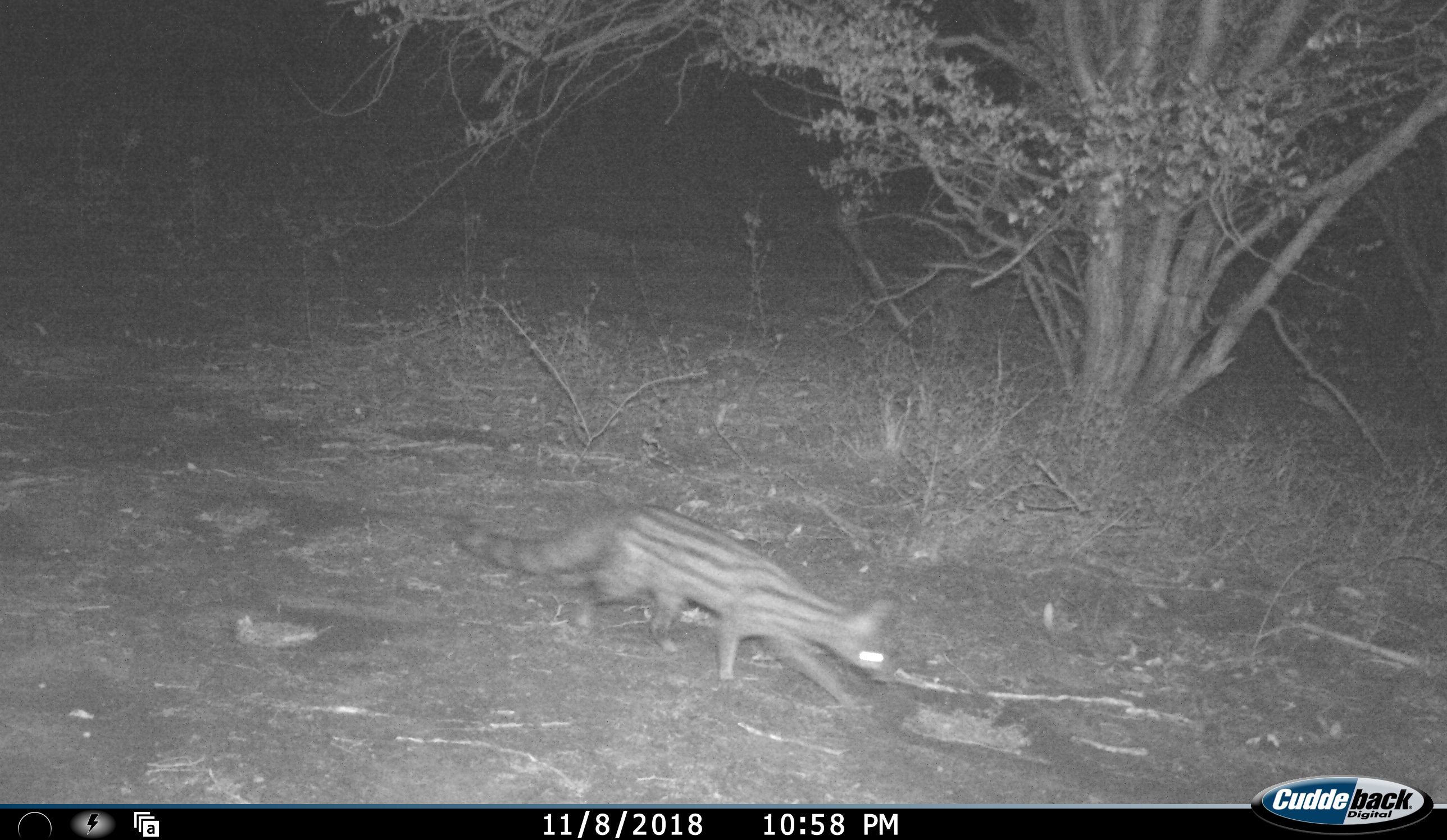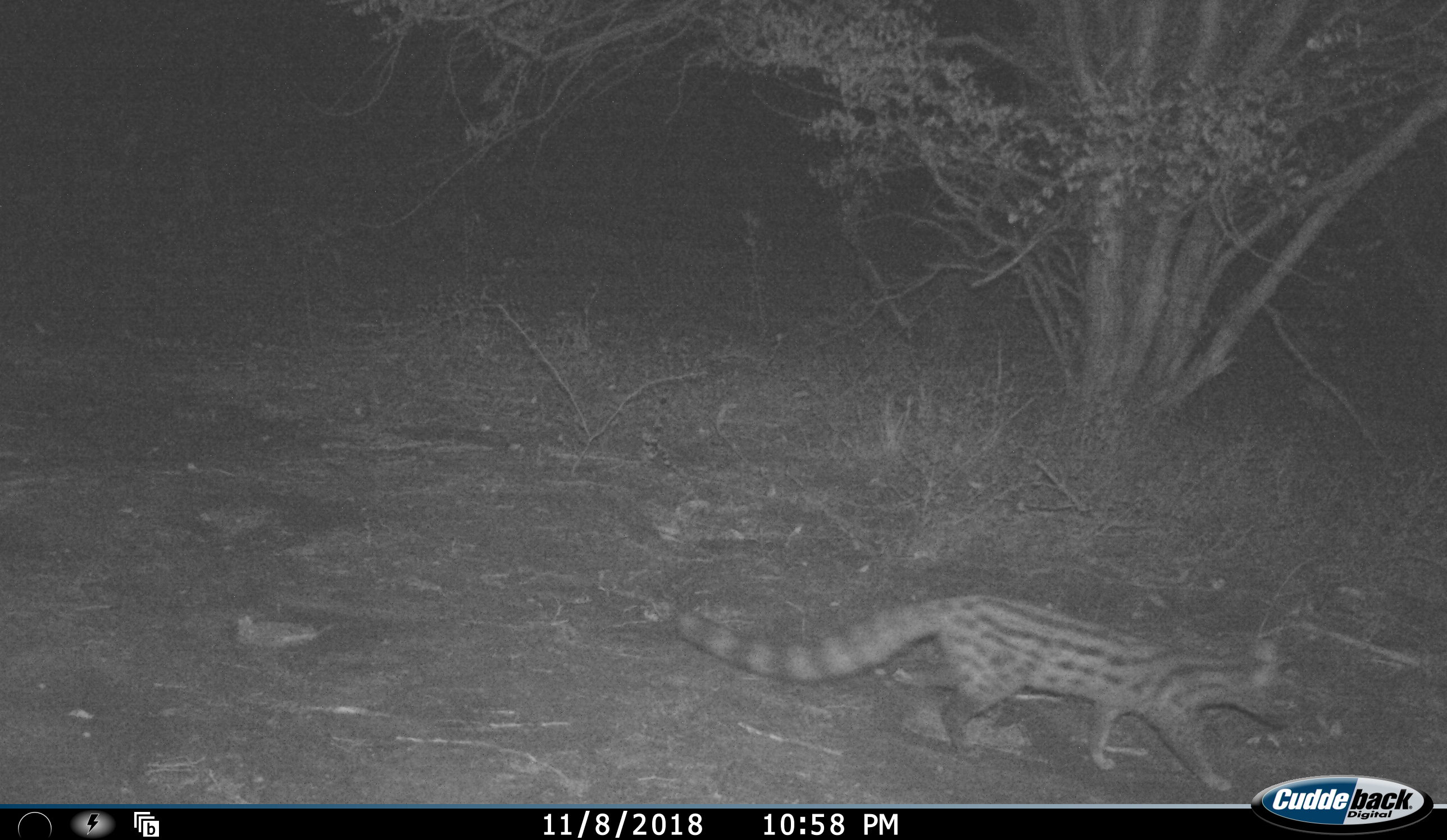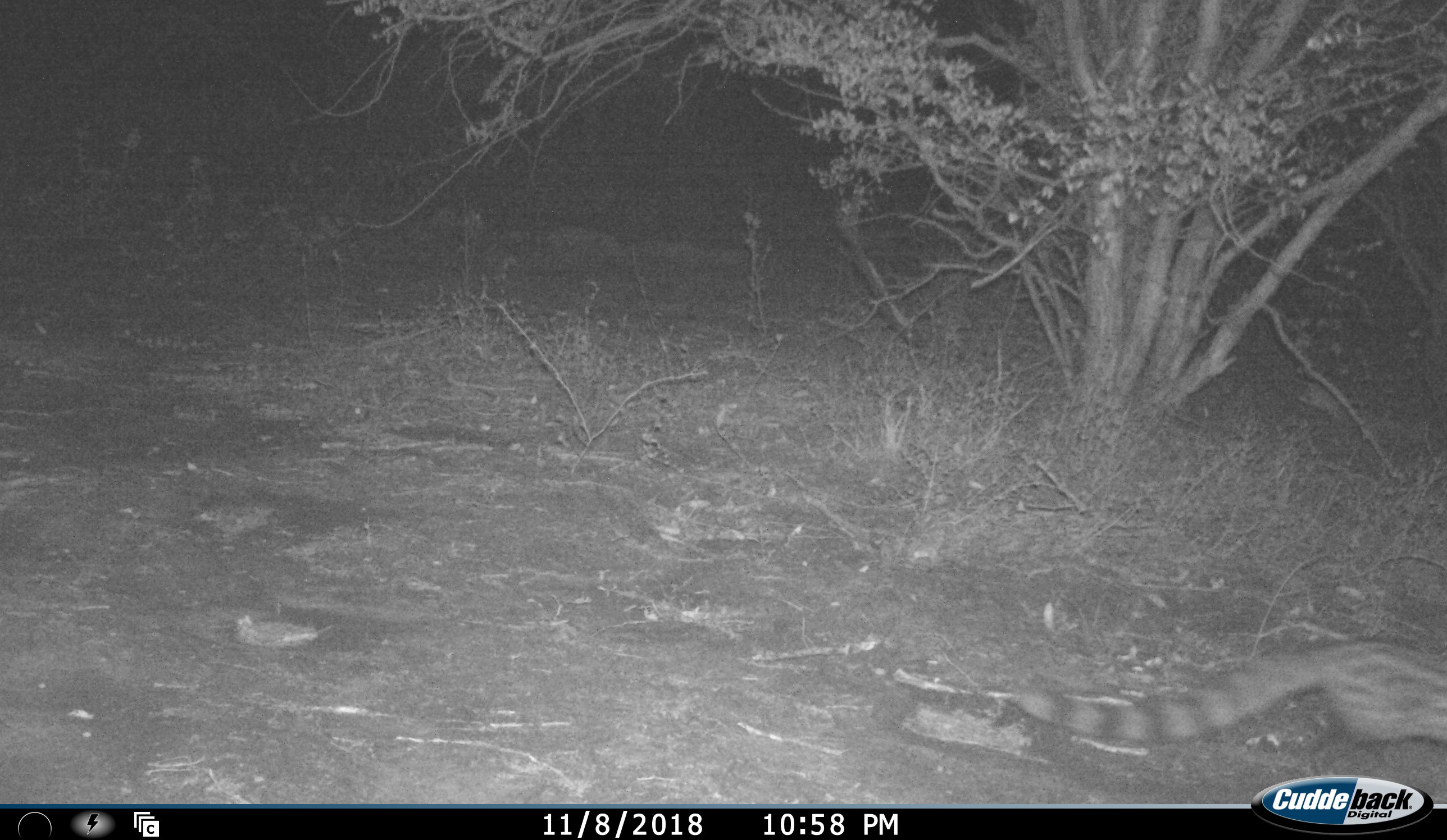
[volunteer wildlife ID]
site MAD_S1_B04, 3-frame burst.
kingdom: Animalia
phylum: Chordata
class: Mammalia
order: Carnivora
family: Viverridae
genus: Genetta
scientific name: Genetta genetta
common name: small-spotted genet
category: genetcommonsmallspotted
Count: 1.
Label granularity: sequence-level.